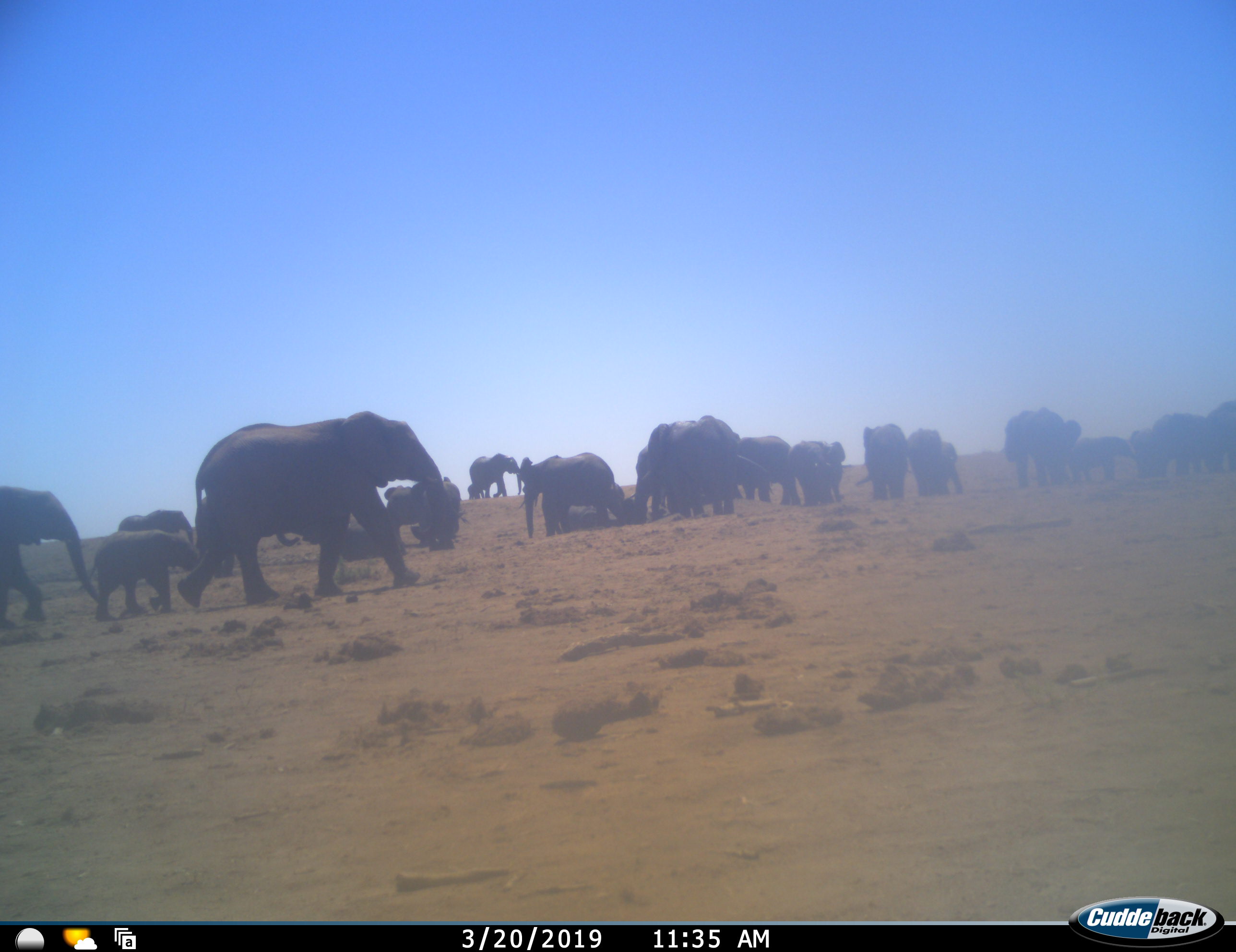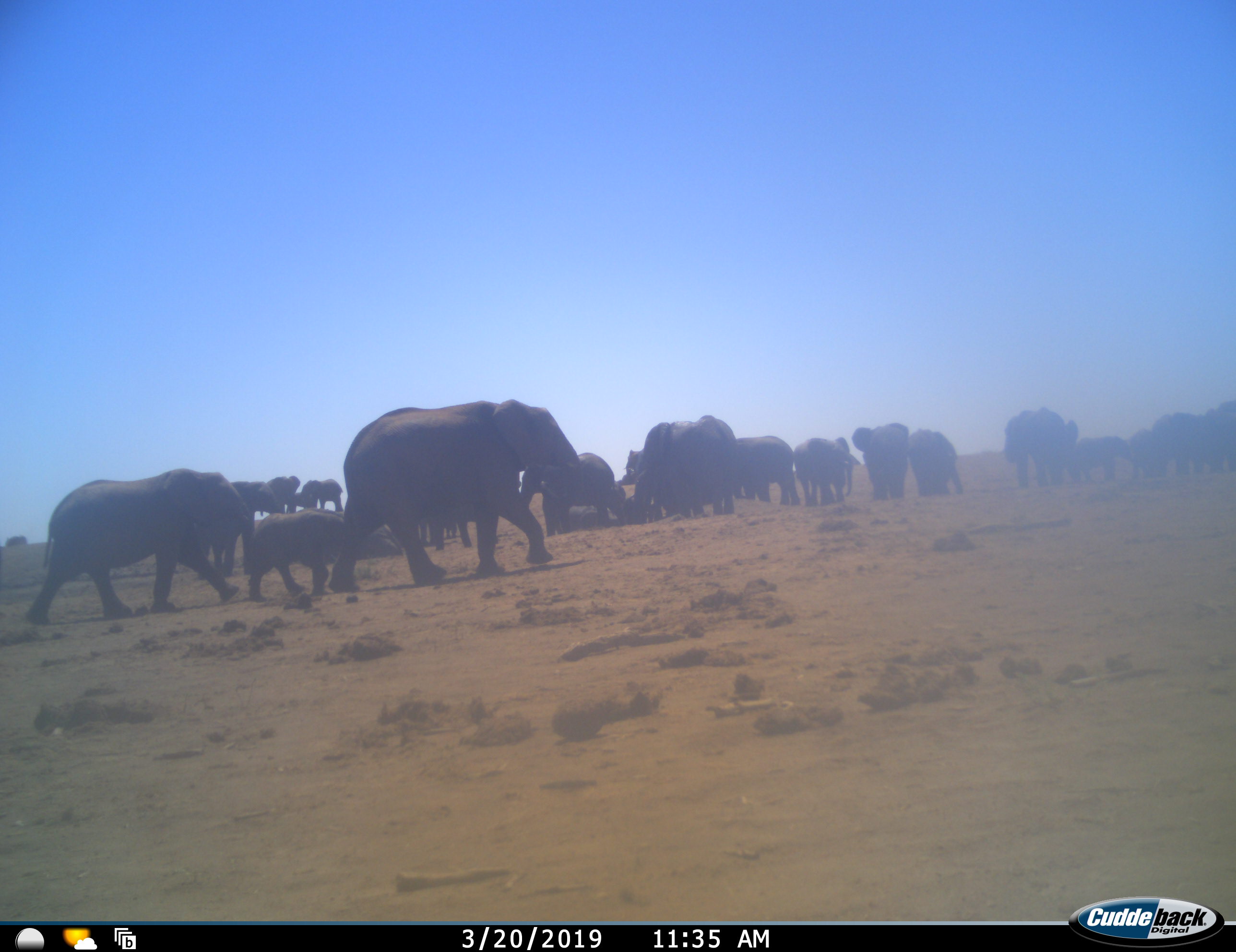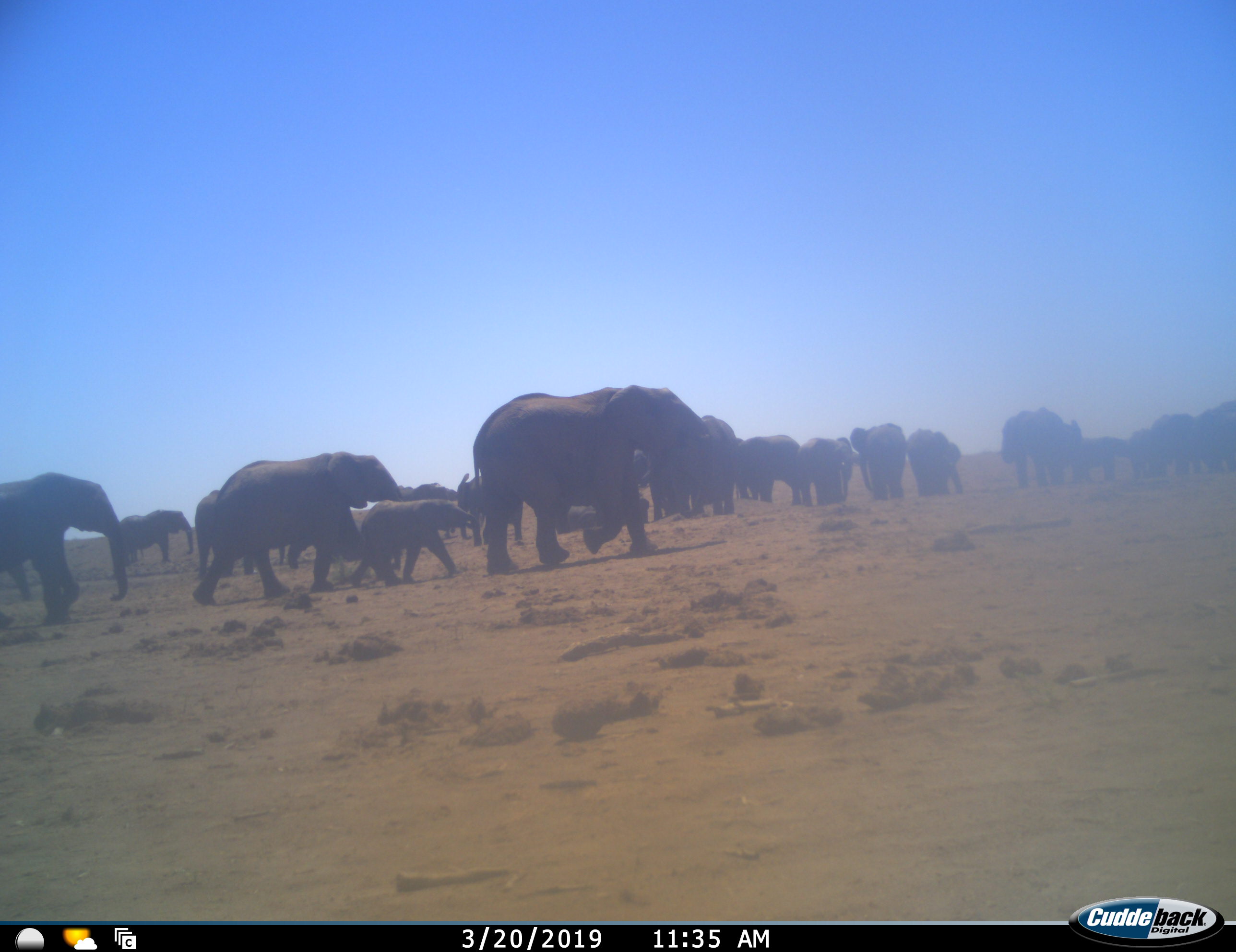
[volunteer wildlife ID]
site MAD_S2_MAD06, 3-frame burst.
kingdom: Animalia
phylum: Chordata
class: Mammalia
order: Proboscidea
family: Elephantidae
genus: Loxodonta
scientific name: Loxodonta africana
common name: african bush elephant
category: elephant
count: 11-50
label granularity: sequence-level